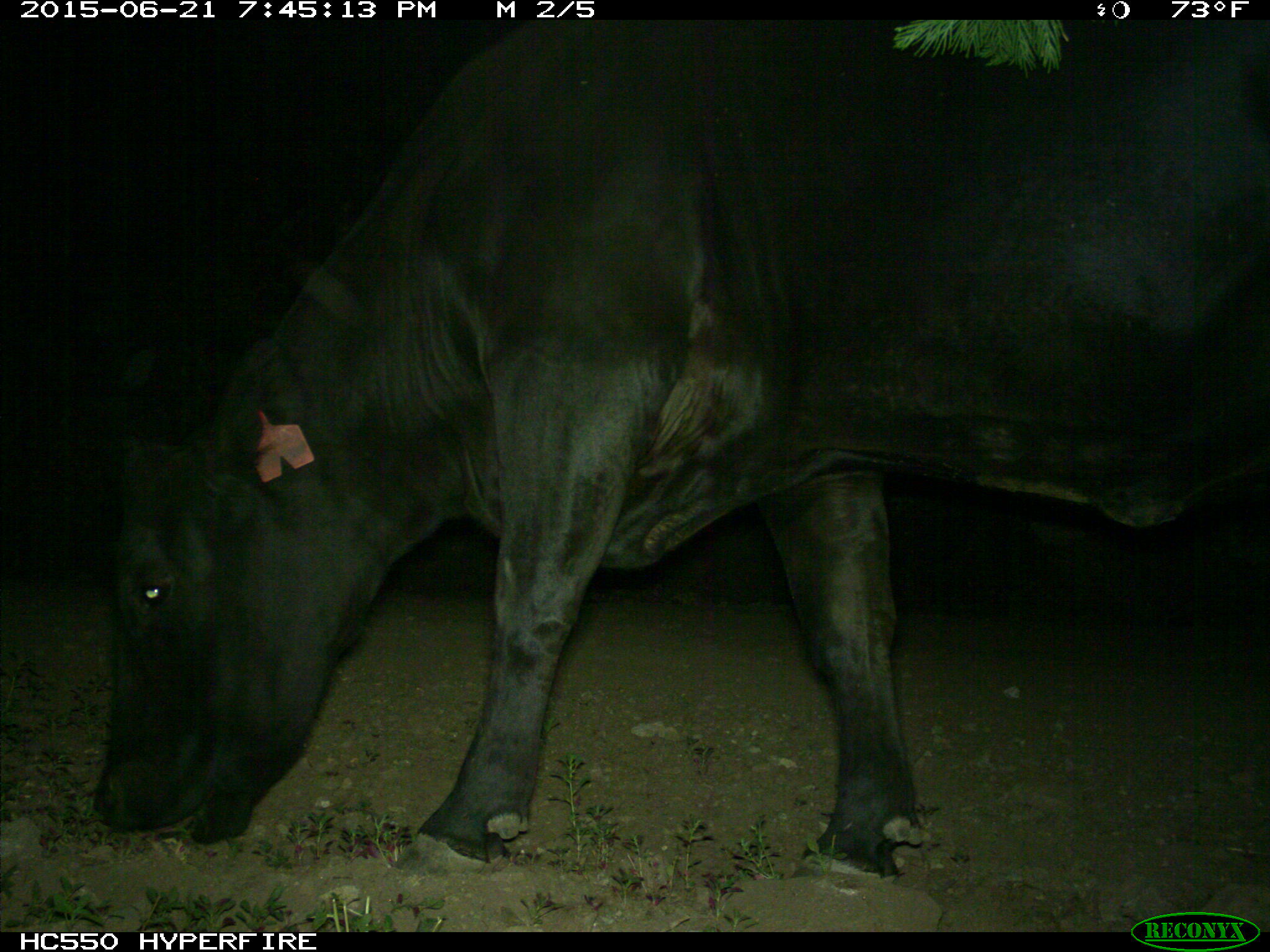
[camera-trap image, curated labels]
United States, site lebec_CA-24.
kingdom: Animalia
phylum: Chordata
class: Mammalia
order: Artiodactyla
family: Bovidae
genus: Bos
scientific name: Bos taurus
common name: domestic cow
Bos taurus (domestic cow).